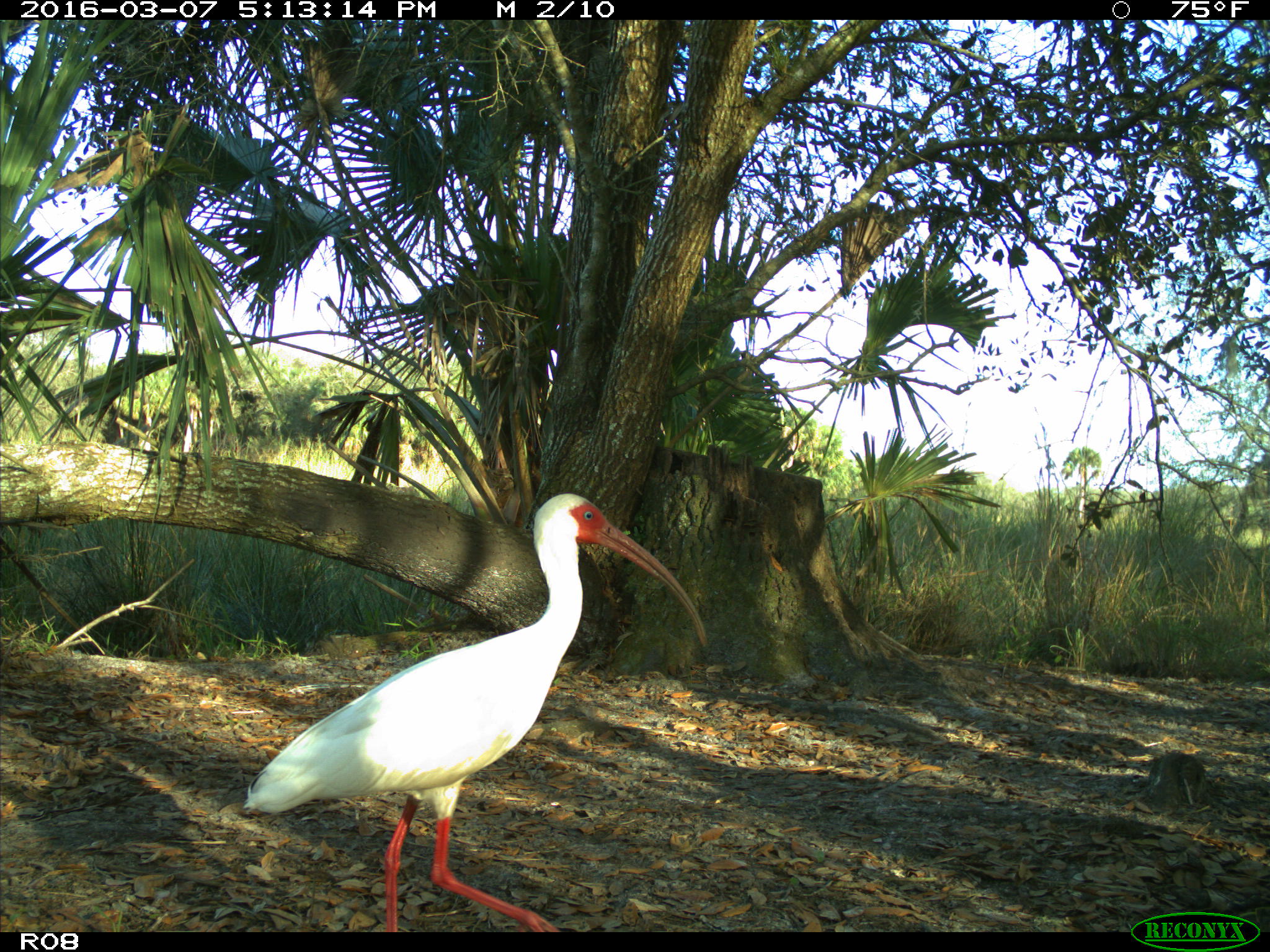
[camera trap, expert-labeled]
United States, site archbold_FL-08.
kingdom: Animalia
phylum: Chordata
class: Aves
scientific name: Aves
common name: birds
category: unidentified bird